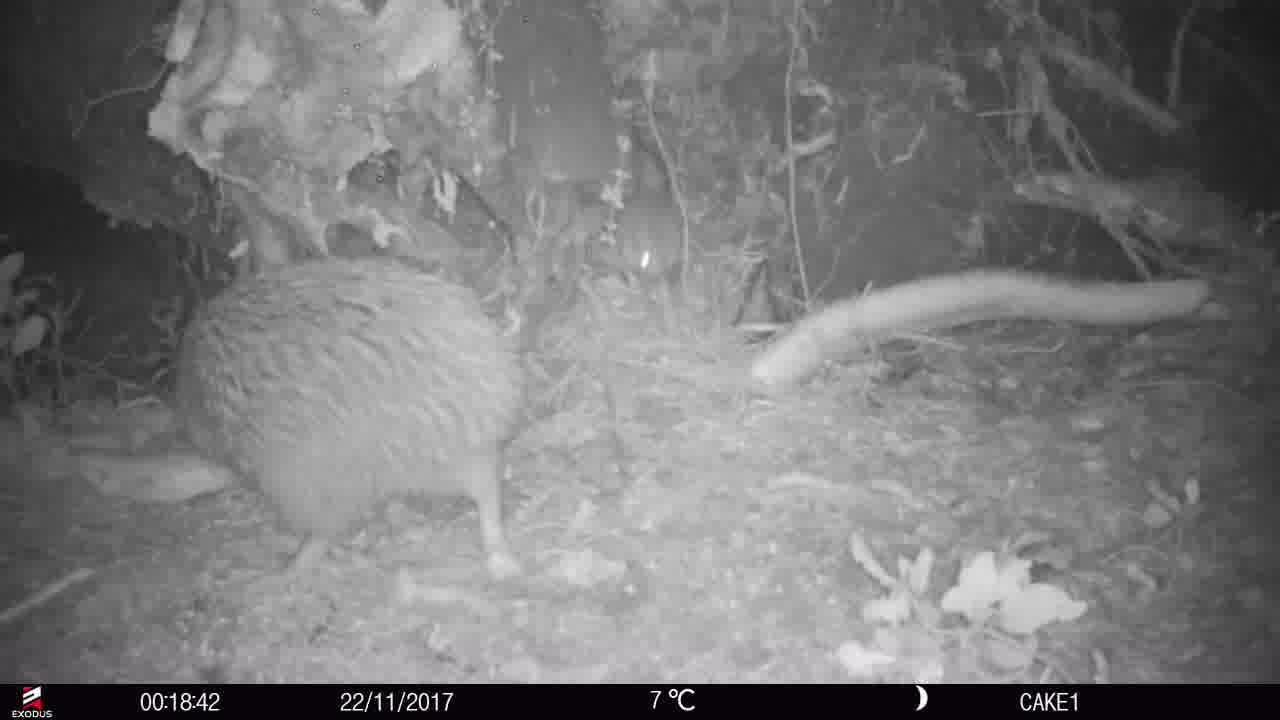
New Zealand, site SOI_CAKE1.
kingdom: Animalia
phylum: Chordata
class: Aves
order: Apterygiformes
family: Apterygidae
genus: Apteryx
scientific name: Apteryx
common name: kiwi